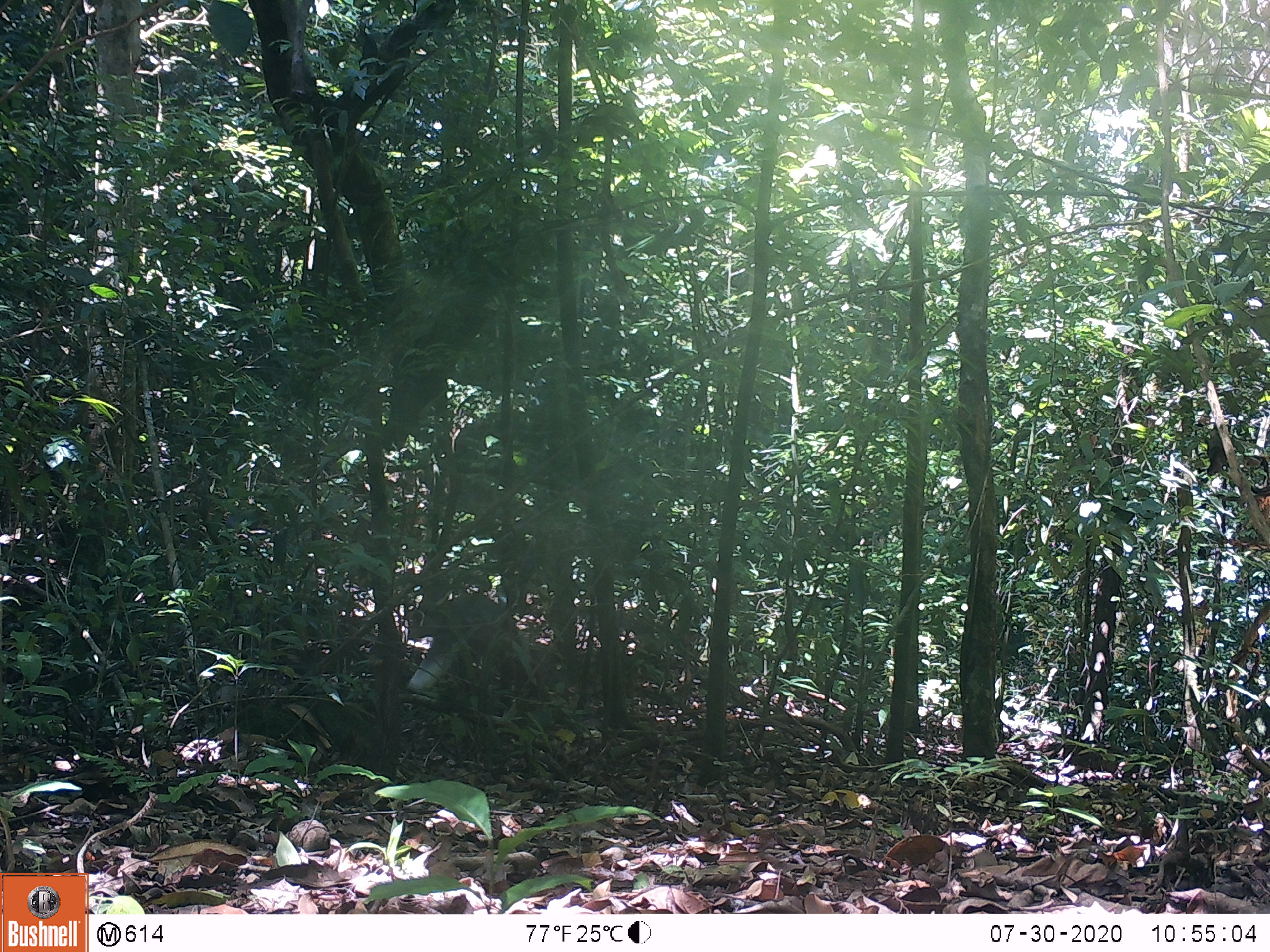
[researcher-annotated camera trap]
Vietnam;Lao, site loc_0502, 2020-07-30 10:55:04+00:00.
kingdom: Animalia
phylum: Chordata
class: Mammalia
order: Primates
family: Cercopithecidae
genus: Pygathrix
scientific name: Pygathrix nemaeus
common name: red-shanked douc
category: red shanked douc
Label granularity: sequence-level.